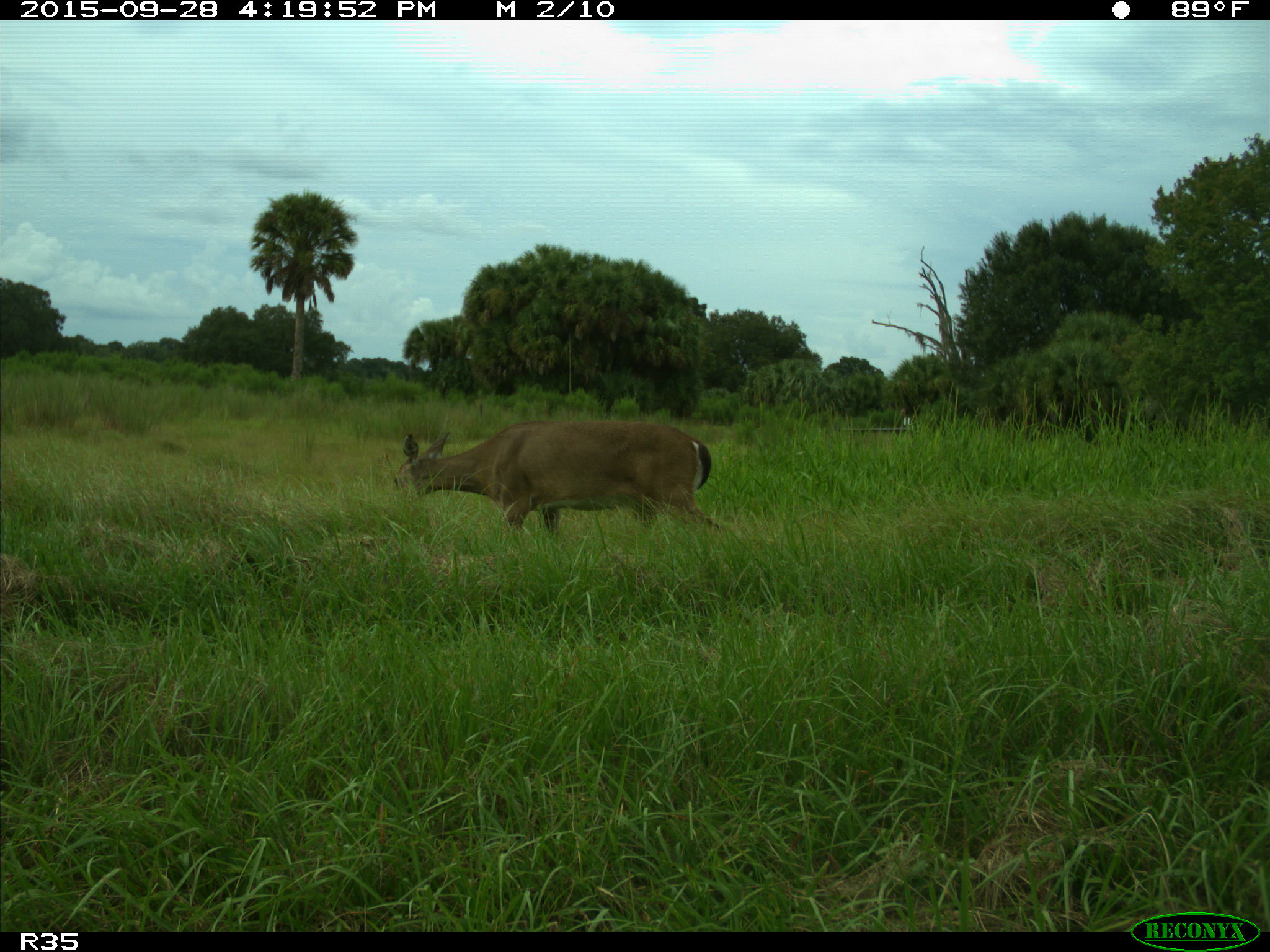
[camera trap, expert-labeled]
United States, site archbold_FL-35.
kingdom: Animalia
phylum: Chordata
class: Mammalia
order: Artiodactyla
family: Cervidae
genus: Odocoileus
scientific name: Odocoileus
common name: deer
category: unidentified deer